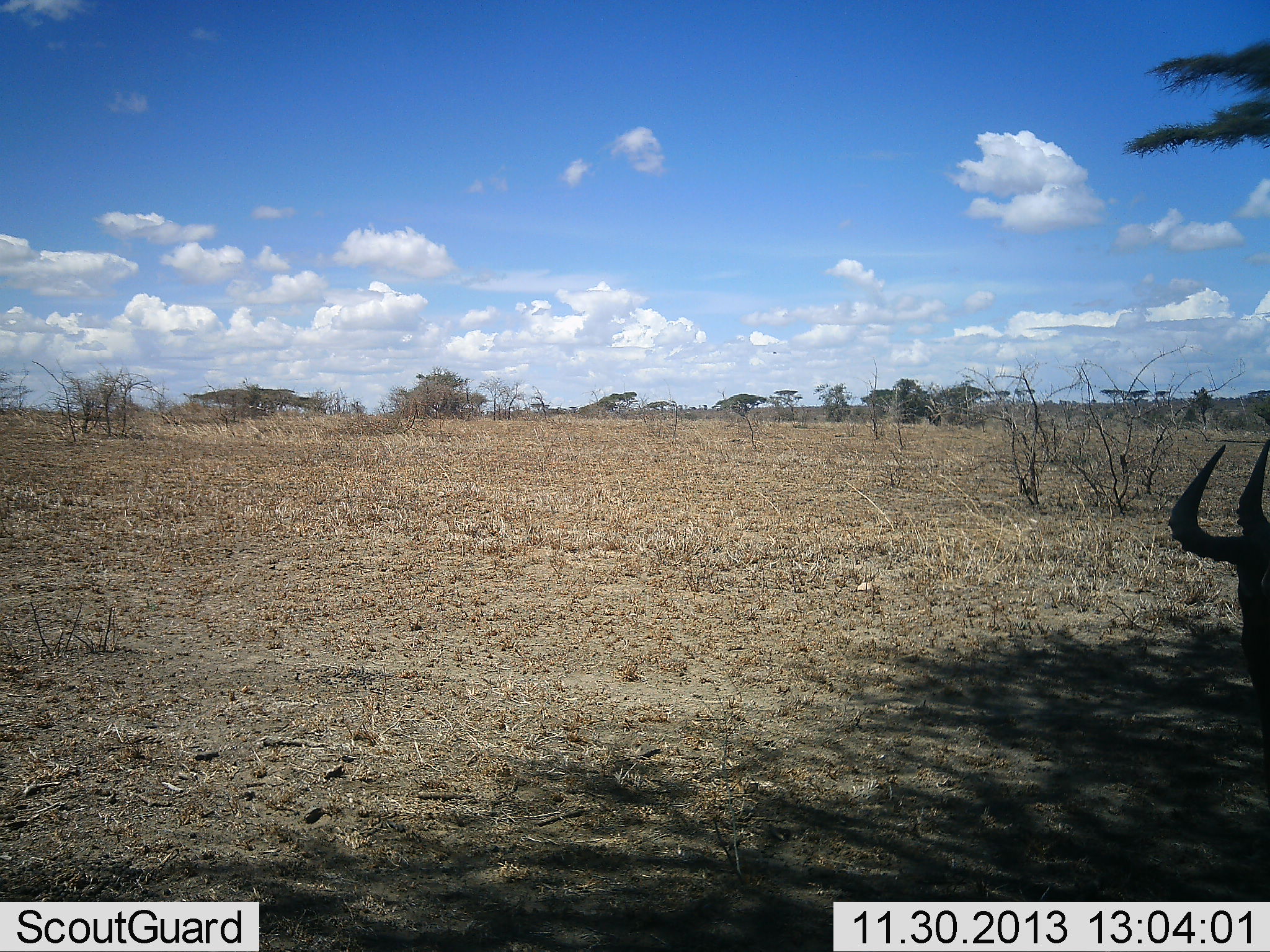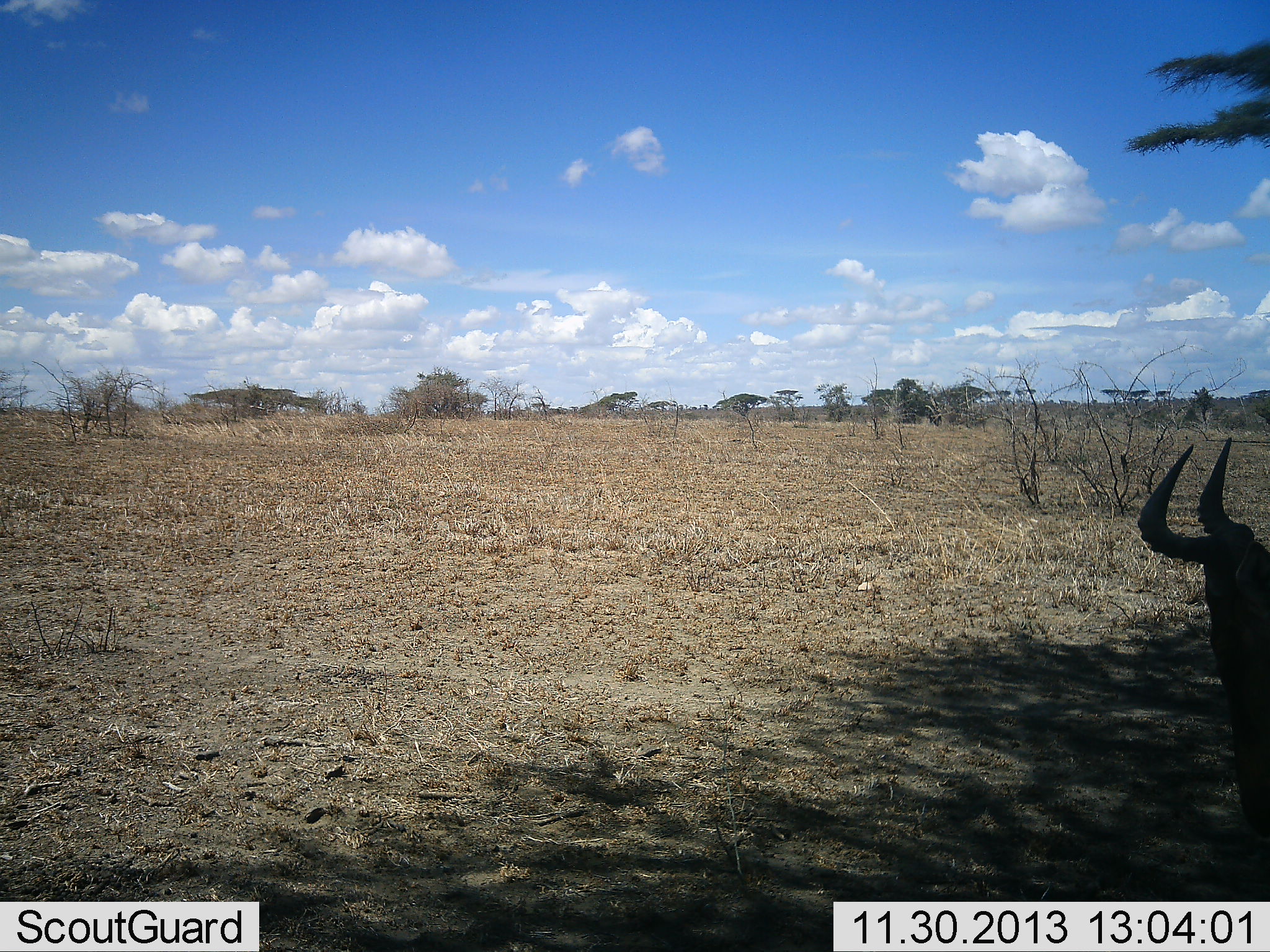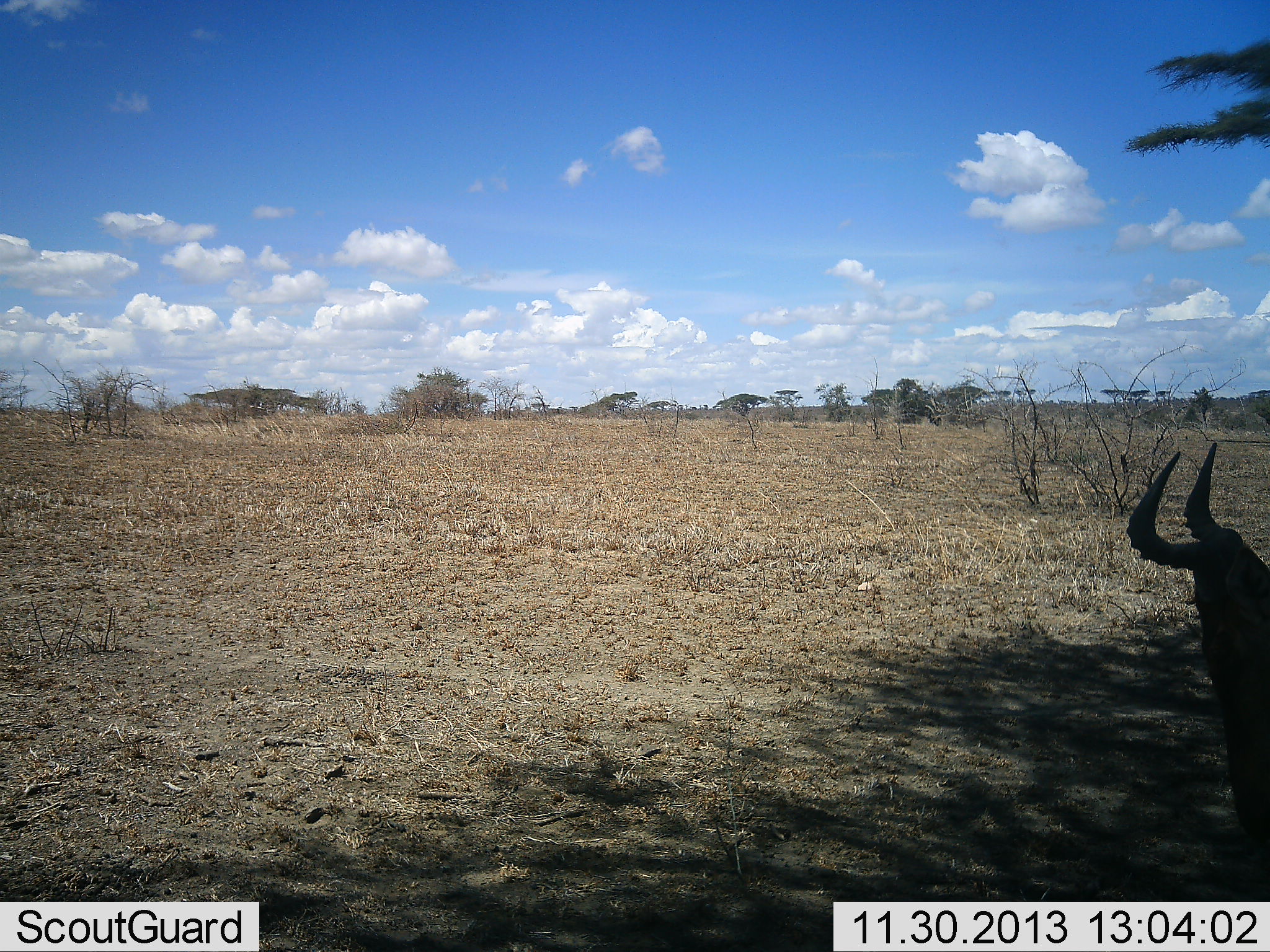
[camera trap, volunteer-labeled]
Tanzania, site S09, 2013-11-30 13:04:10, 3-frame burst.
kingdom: Animalia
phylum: Chordata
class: Mammalia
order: Artiodactyla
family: Bovidae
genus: Alcelaphus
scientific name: Alcelaphus buselaphus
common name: hartebeest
Hartebeest (Alcelaphus buselaphus), count 1. Behavior (volunteer vote fractions): standing 60%, resting 50%, moving 0%, interacting 0%. Young present (vote fraction): 0%. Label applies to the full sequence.